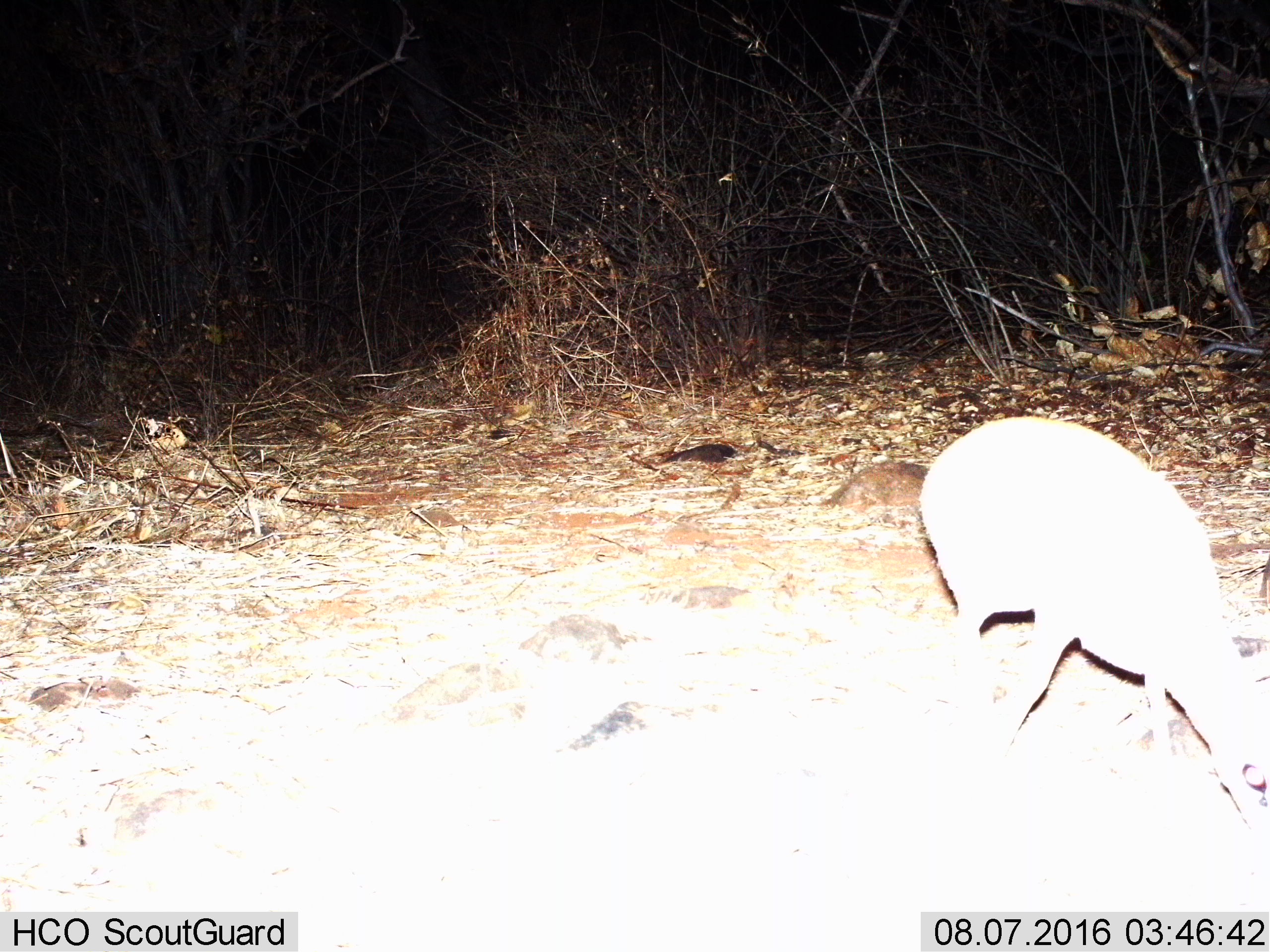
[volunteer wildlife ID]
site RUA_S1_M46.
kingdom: Animalia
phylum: Chordata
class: Mammalia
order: Artiodactyla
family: Bovidae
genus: Madoqua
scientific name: Madoqua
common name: dik-dik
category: dikdik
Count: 1.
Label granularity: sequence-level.